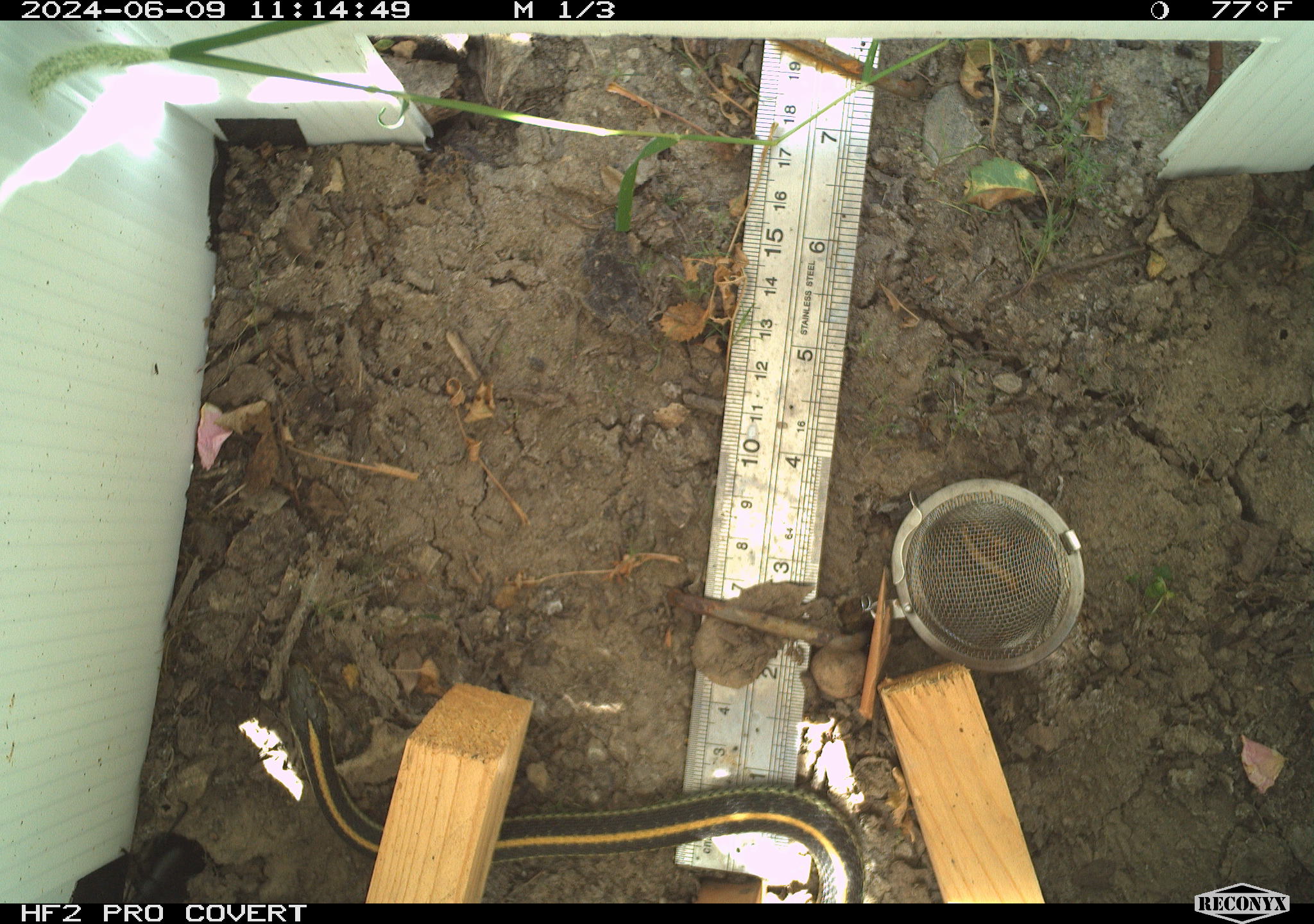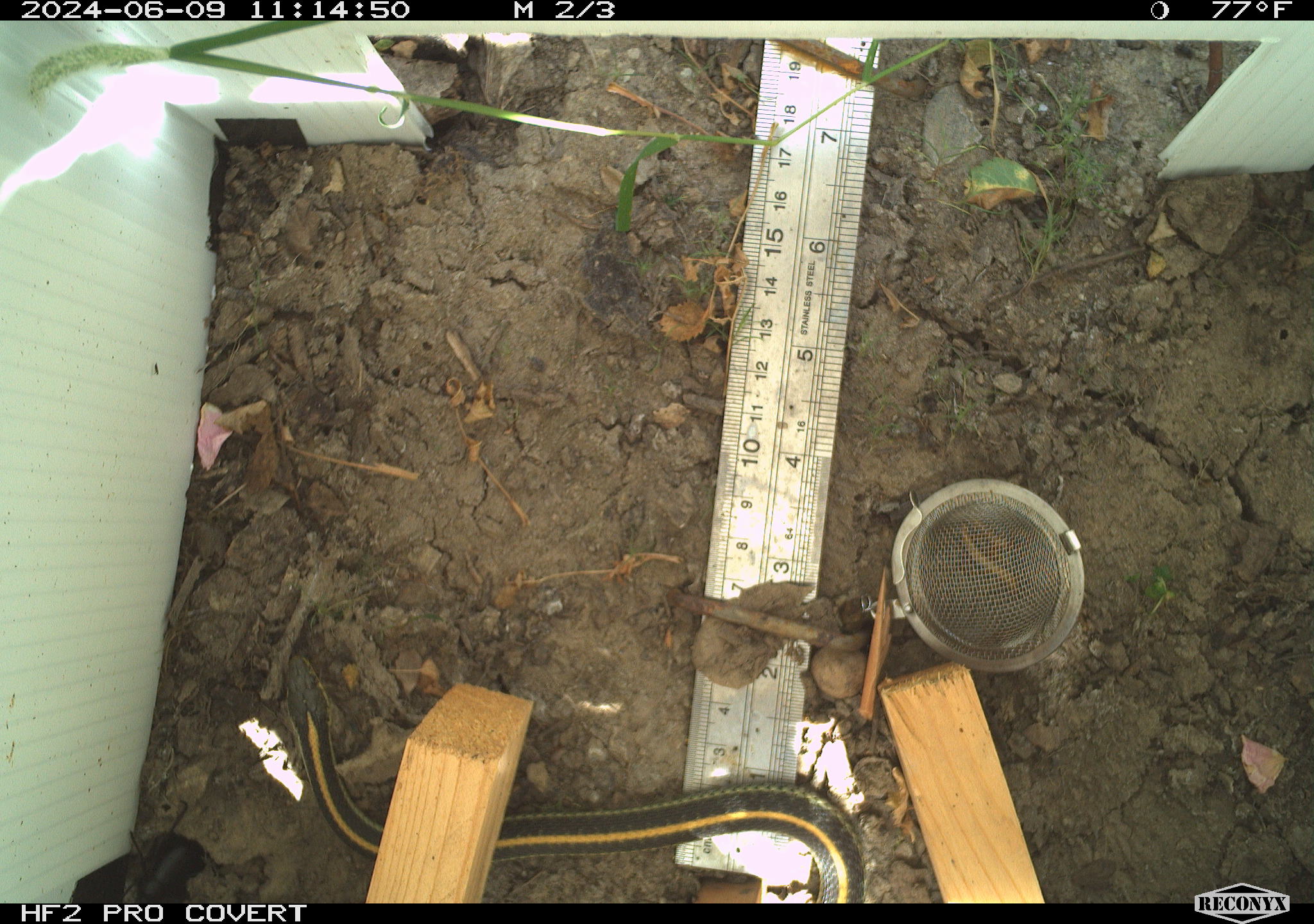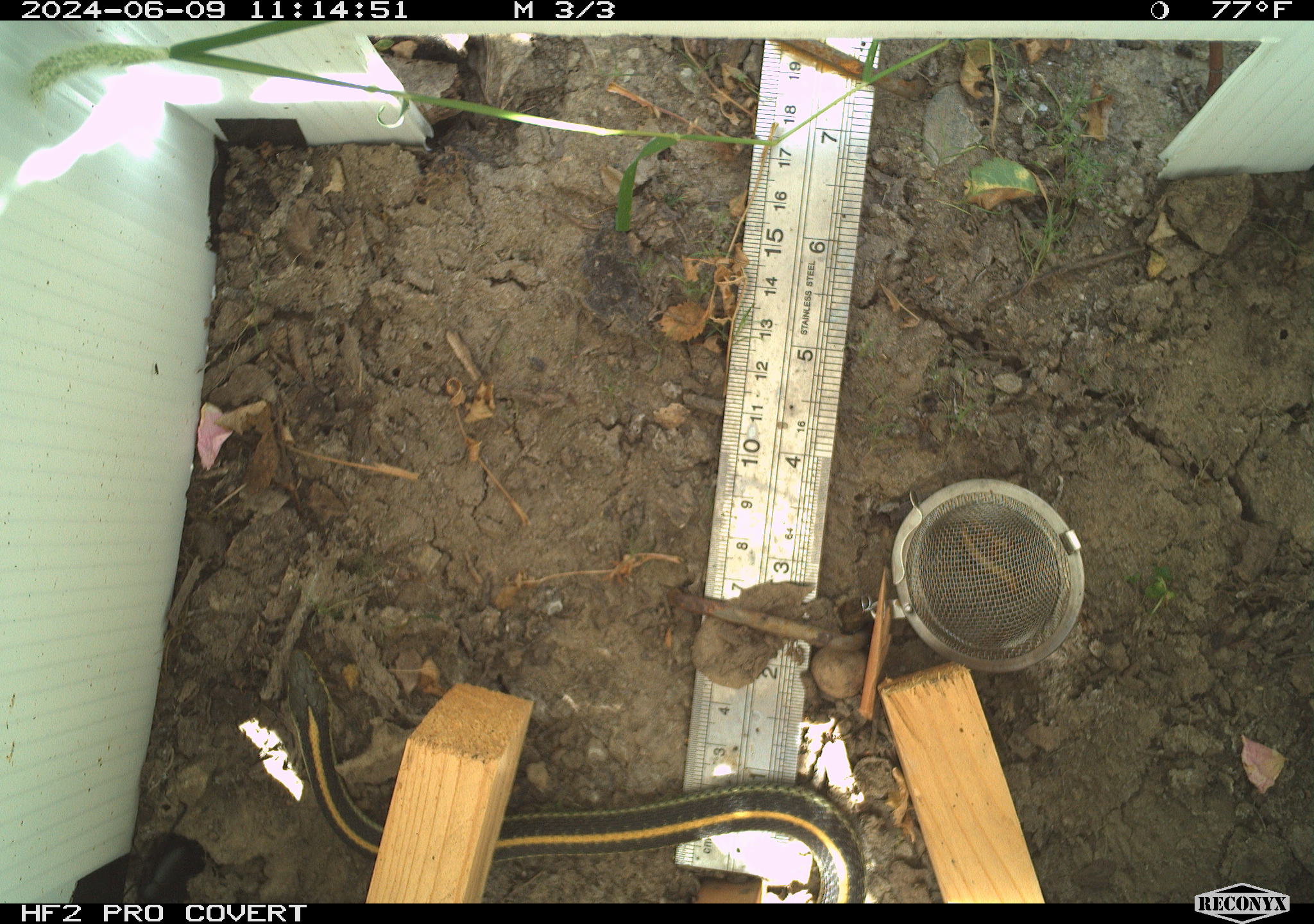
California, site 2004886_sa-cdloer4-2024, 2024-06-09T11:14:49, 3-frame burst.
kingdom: Animalia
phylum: Chordata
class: Reptilia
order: Squamata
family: Colubridae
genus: Thamnophis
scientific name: Thamnophis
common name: american gartersnakes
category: thamnophis species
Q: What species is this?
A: Thamnophis species (american gartersnakes) (Thamnophis).